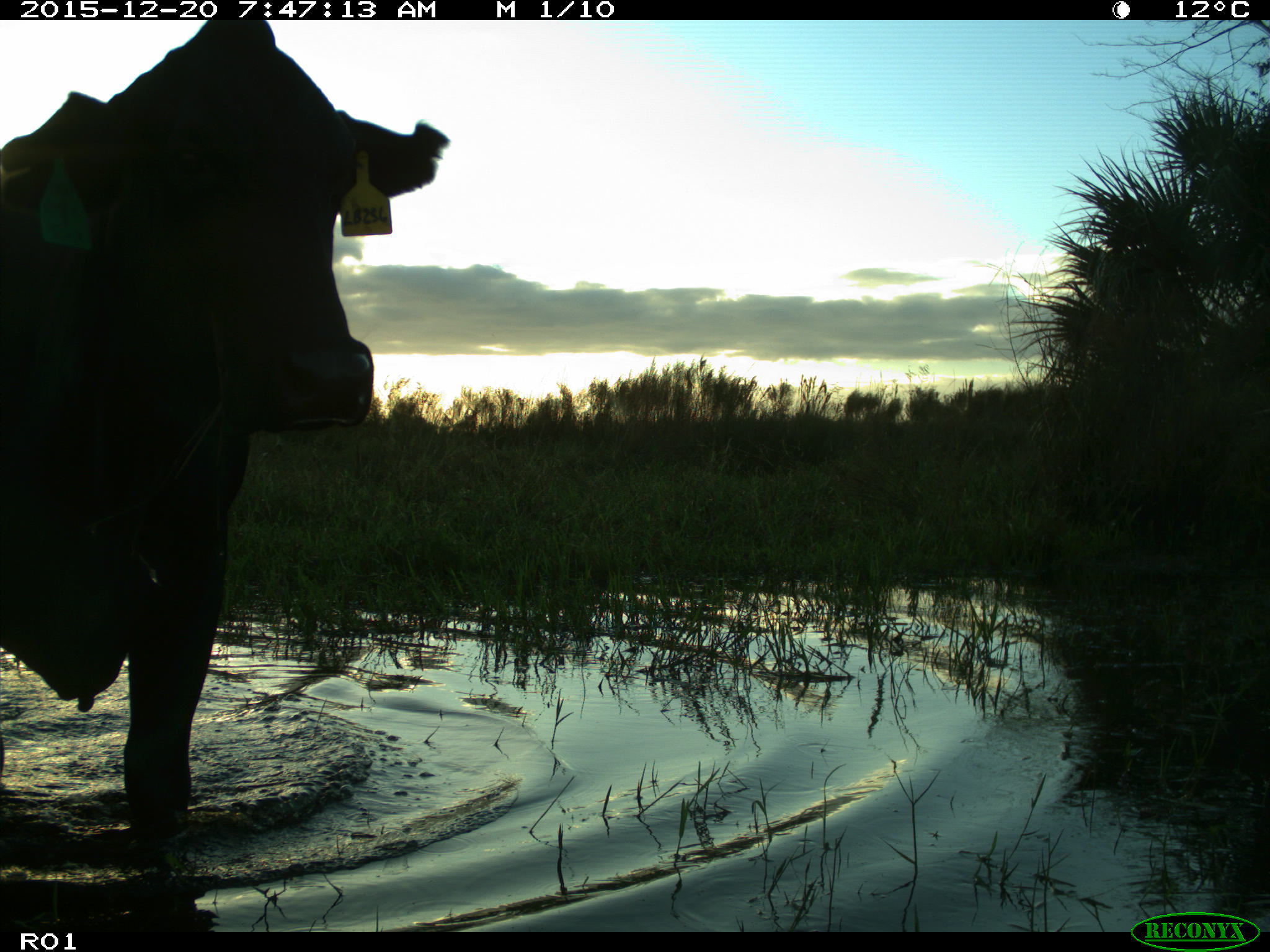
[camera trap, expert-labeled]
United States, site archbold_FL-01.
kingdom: Animalia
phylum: Chordata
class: Mammalia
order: Artiodactyla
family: Bovidae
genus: Bos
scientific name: Bos taurus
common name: domestic cow